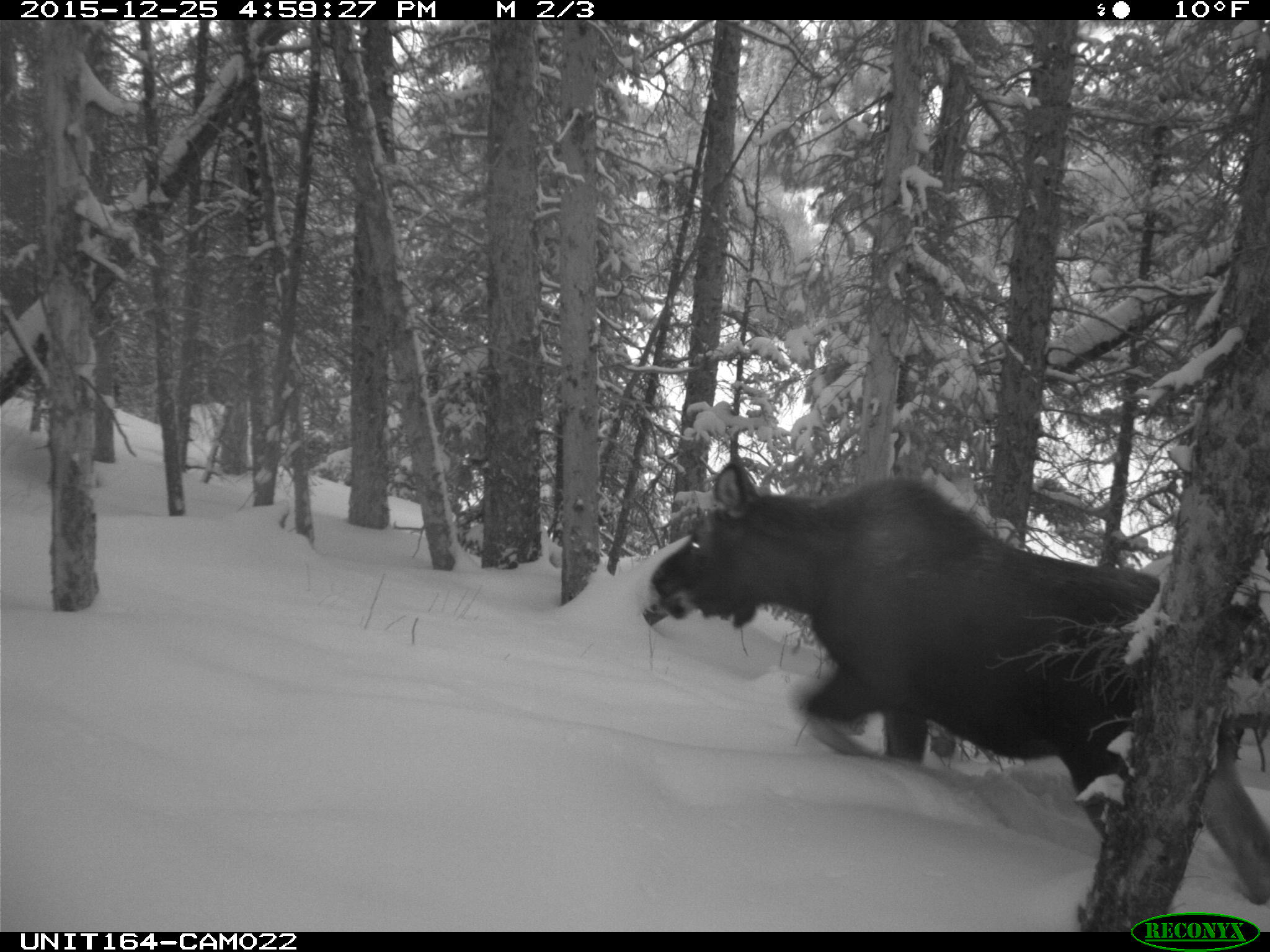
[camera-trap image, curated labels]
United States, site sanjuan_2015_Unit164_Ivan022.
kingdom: Animalia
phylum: Chordata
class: Mammalia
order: Artiodactyla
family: Cervidae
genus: Alces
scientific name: Alces alces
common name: moose